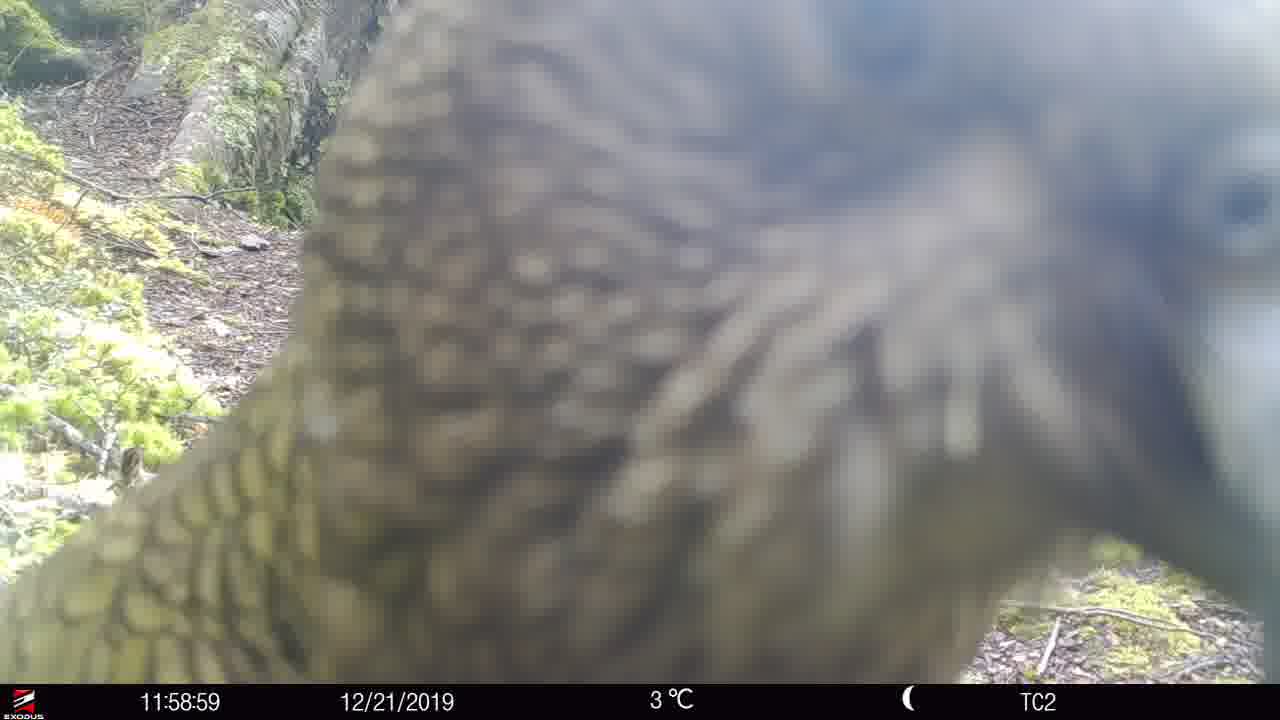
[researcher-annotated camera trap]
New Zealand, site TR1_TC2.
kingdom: Animalia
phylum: Chordata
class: Aves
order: Psittaciformes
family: Strigopidae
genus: Nestor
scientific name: Nestor notabilis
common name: kea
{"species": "kea (Nestor notabilis)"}